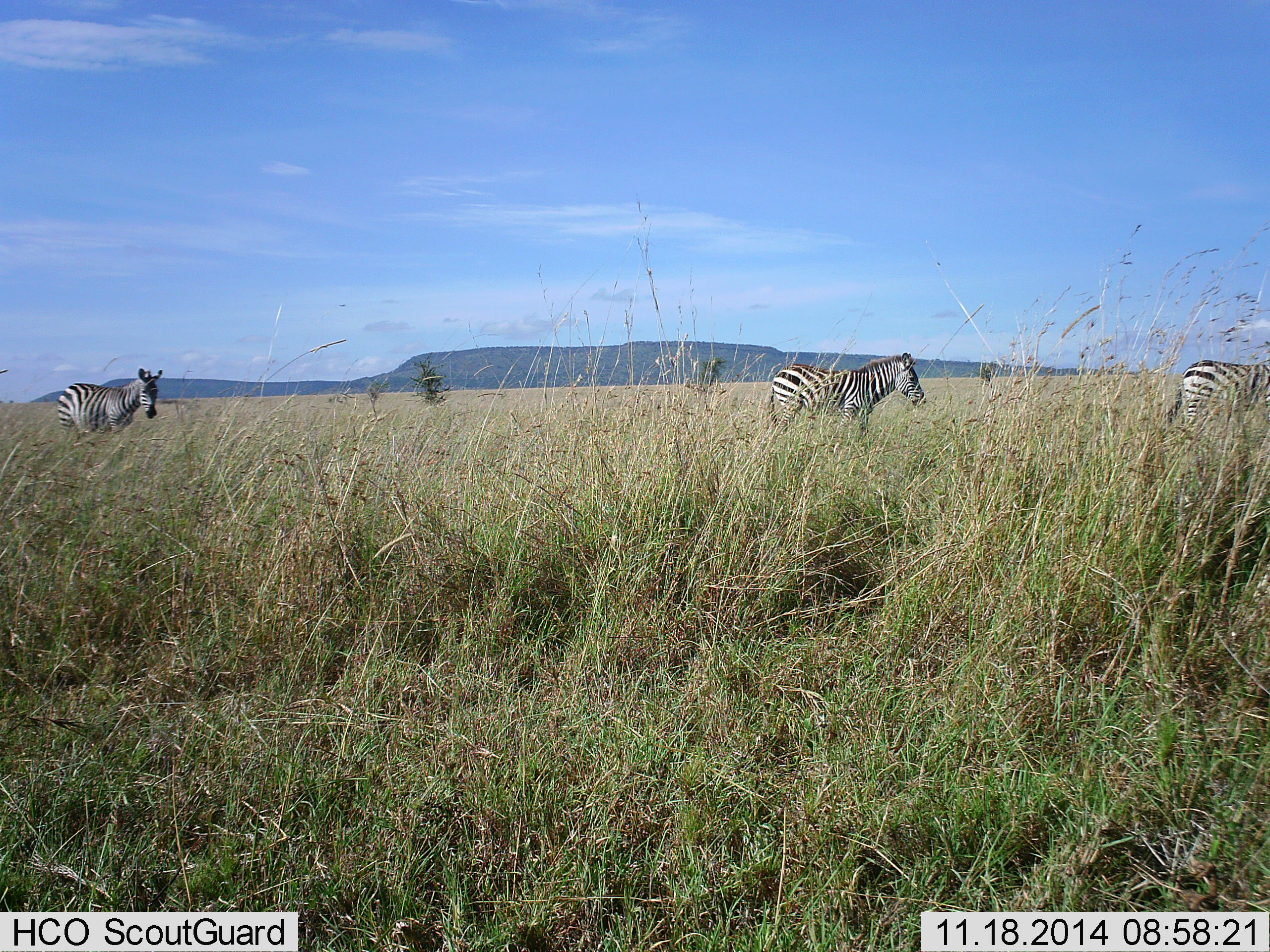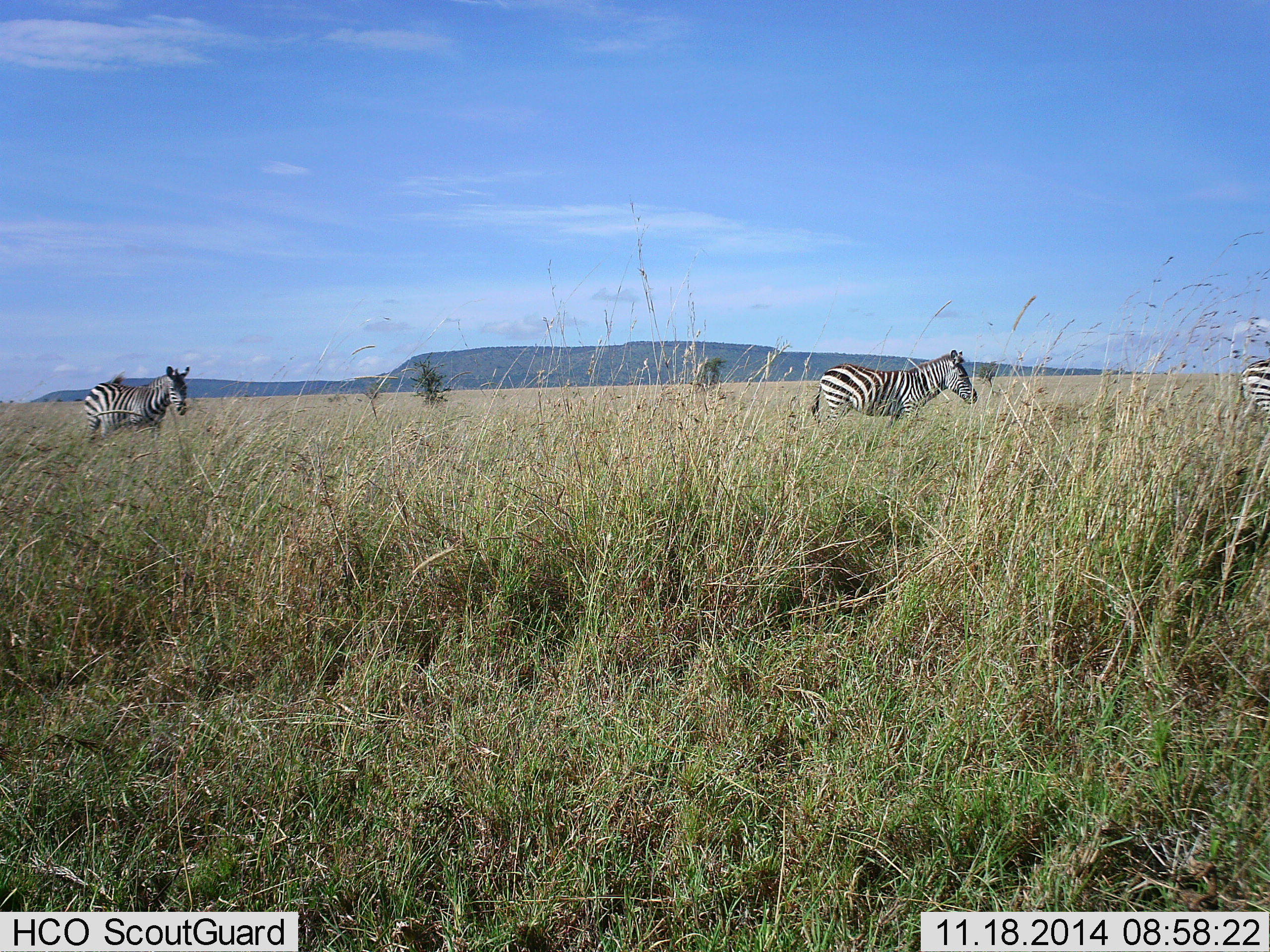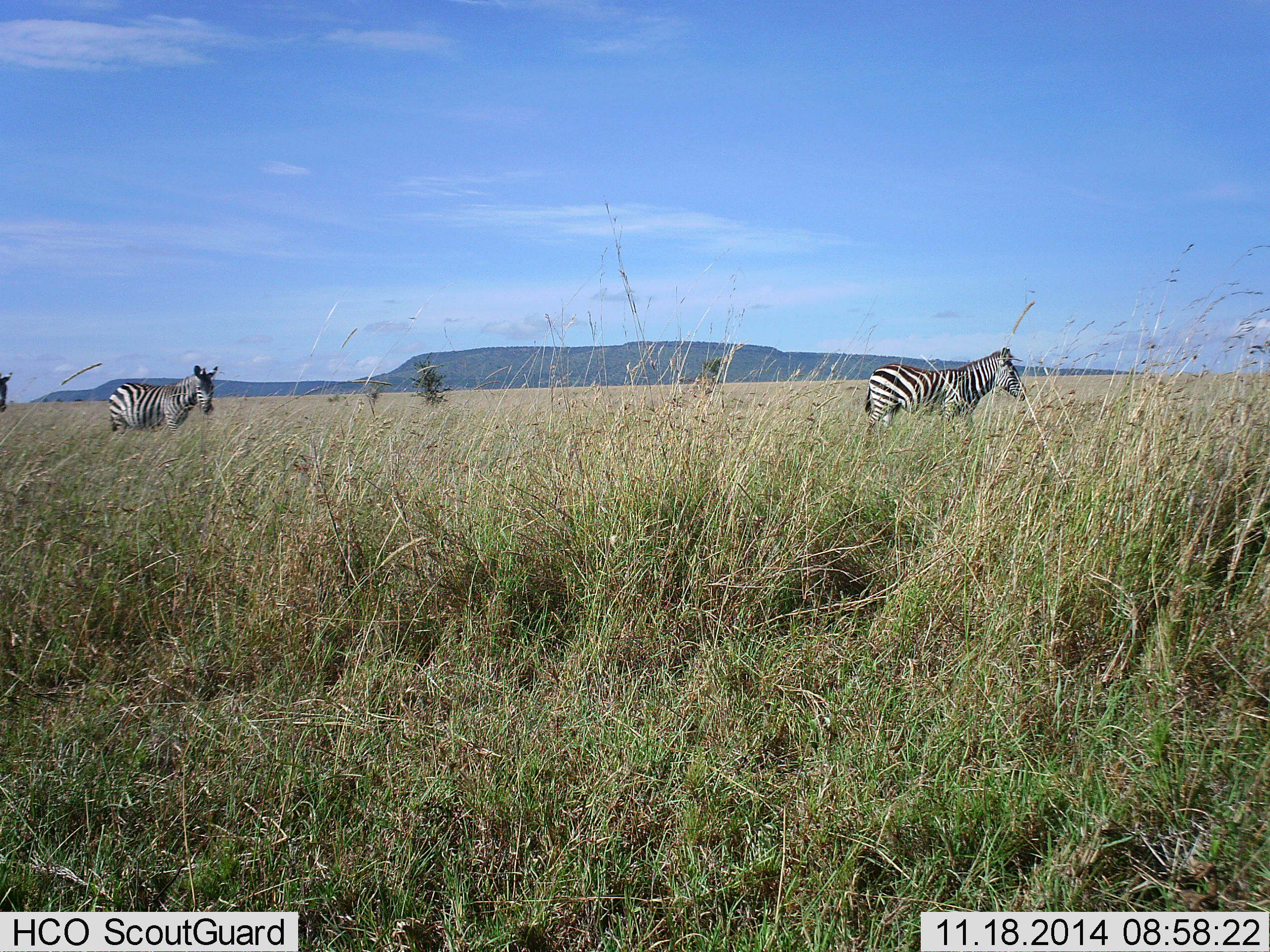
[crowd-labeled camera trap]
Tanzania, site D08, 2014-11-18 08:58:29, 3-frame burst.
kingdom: Animalia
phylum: Chordata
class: Mammalia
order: Perissodactyla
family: Equidae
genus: Equus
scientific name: Equus quagga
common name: plains zebra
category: zebra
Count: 3.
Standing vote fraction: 9%.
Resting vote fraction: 0%.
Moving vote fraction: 91%.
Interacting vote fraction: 0%.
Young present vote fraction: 0%.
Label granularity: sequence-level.